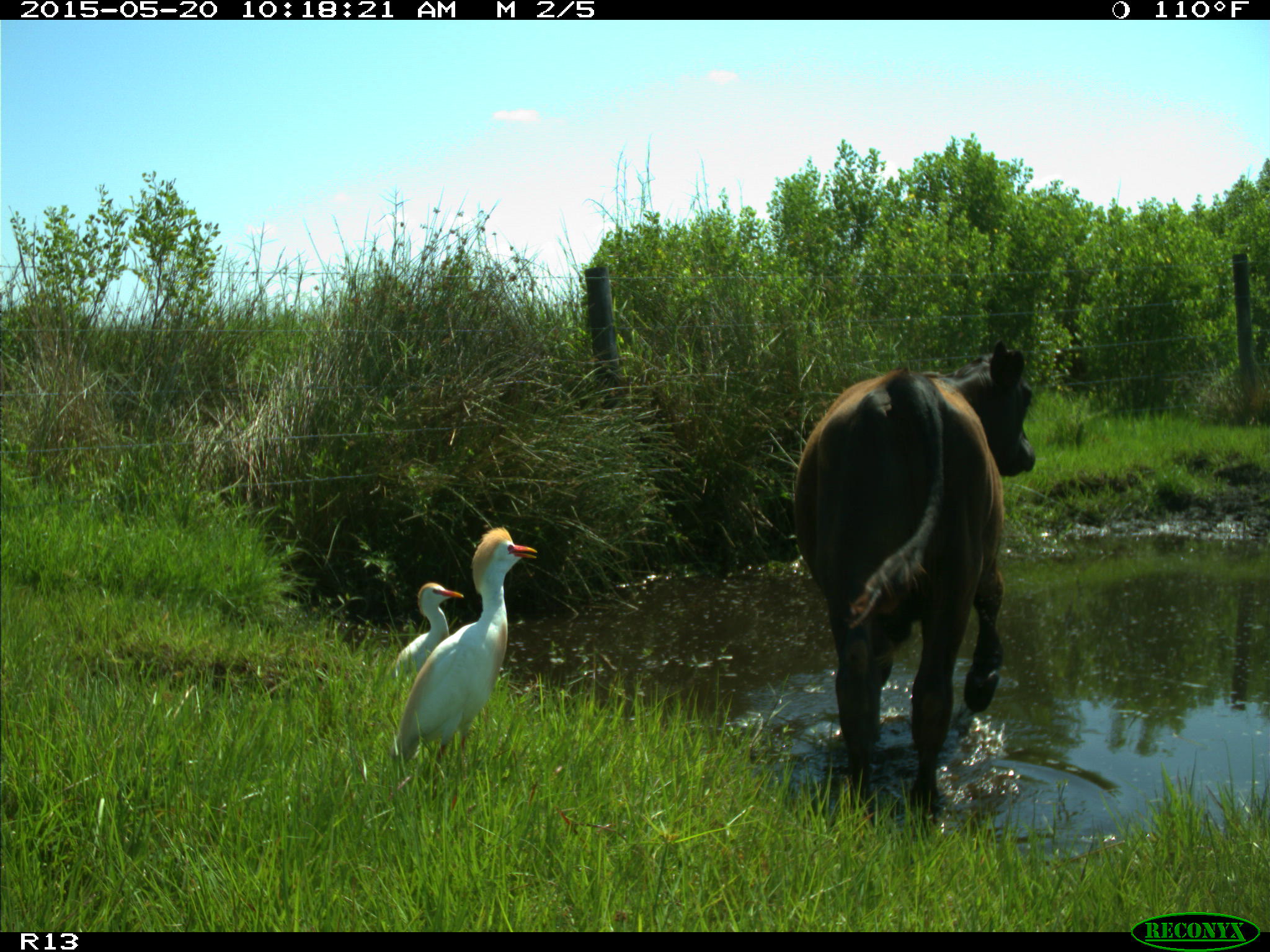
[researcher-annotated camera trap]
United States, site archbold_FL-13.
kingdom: Animalia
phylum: Chordata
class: Mammalia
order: Artiodactyla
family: Bovidae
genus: Bos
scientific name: Bos taurus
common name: domestic cow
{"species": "Bos taurus (domestic cow)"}